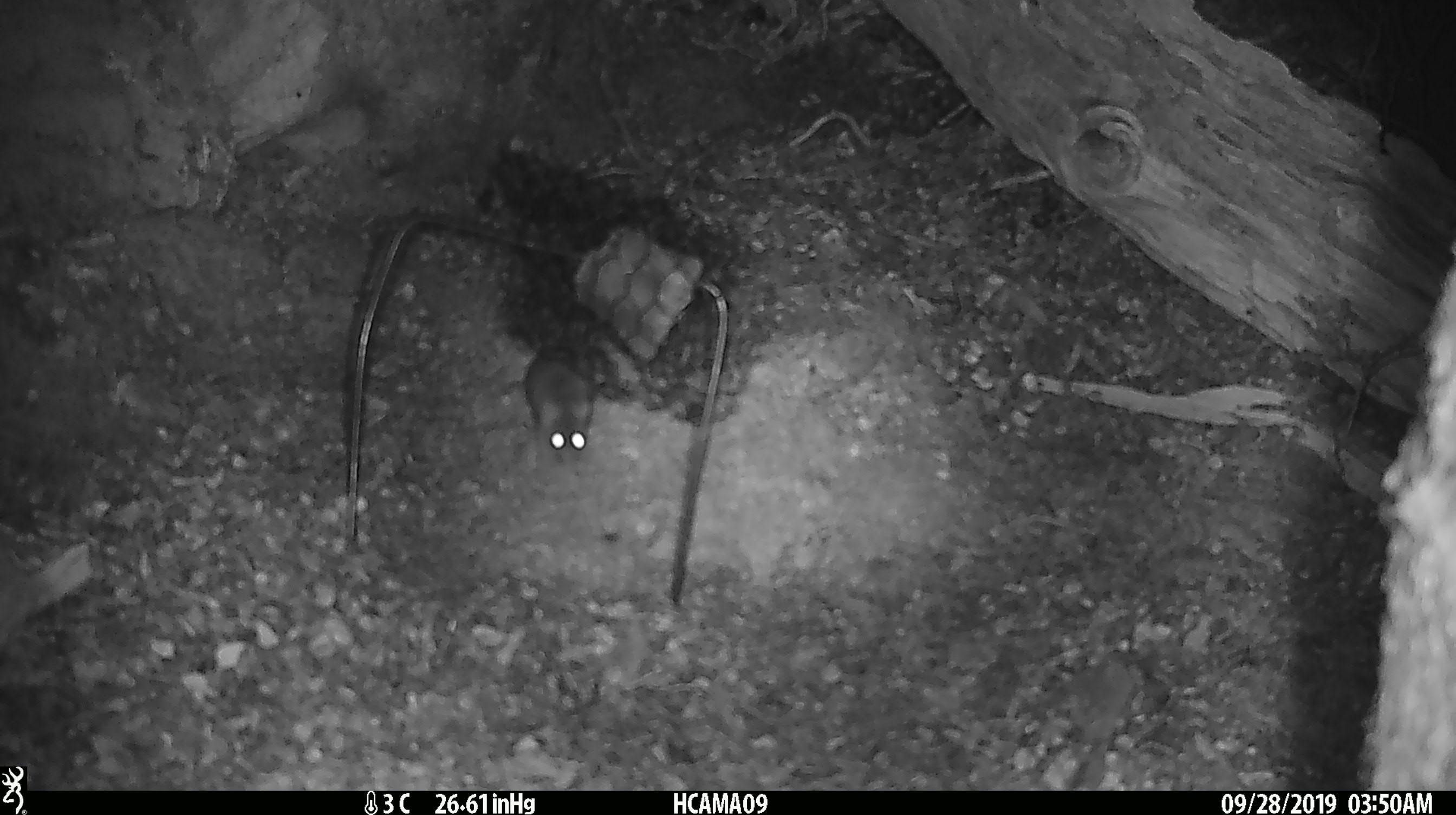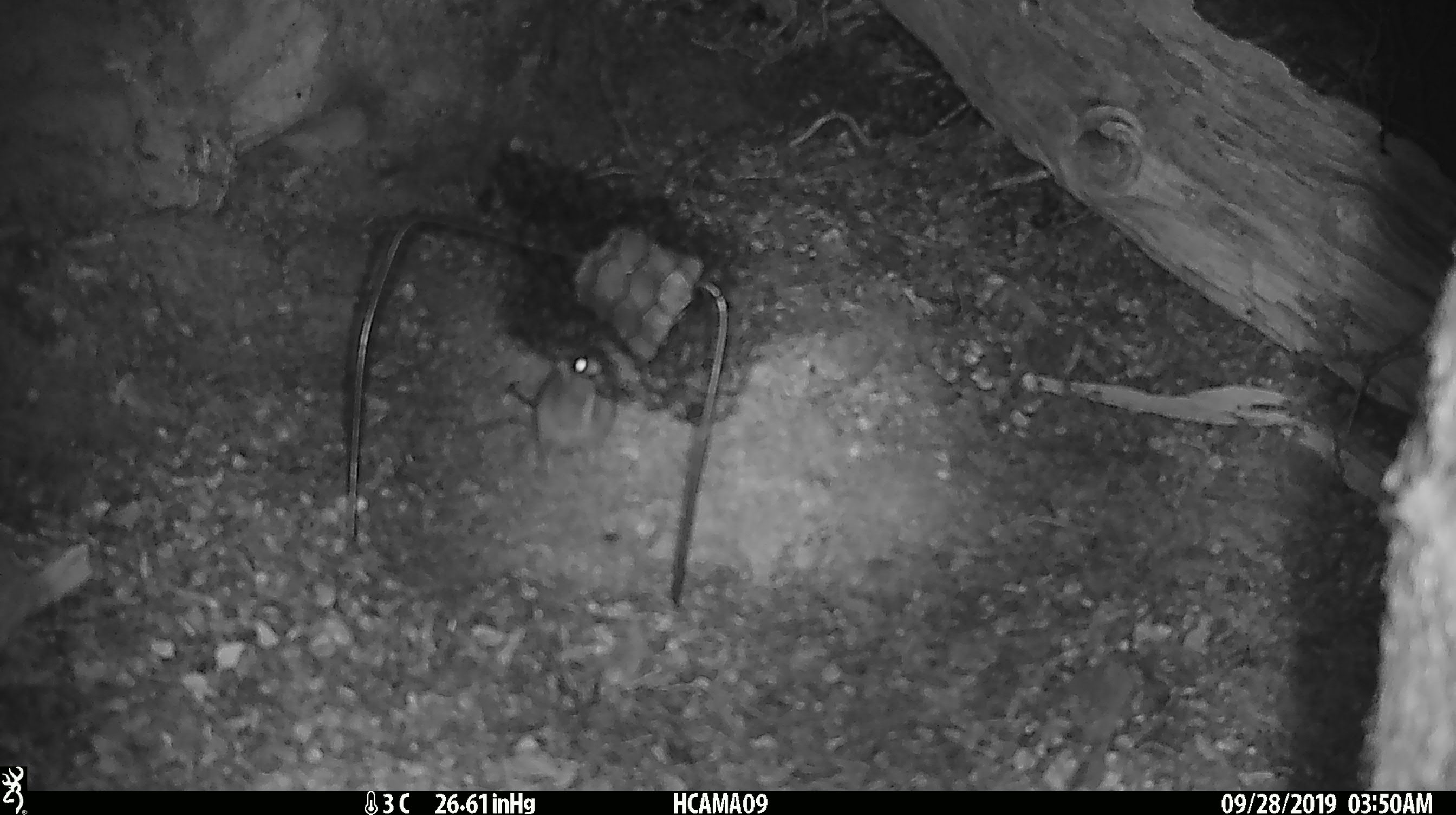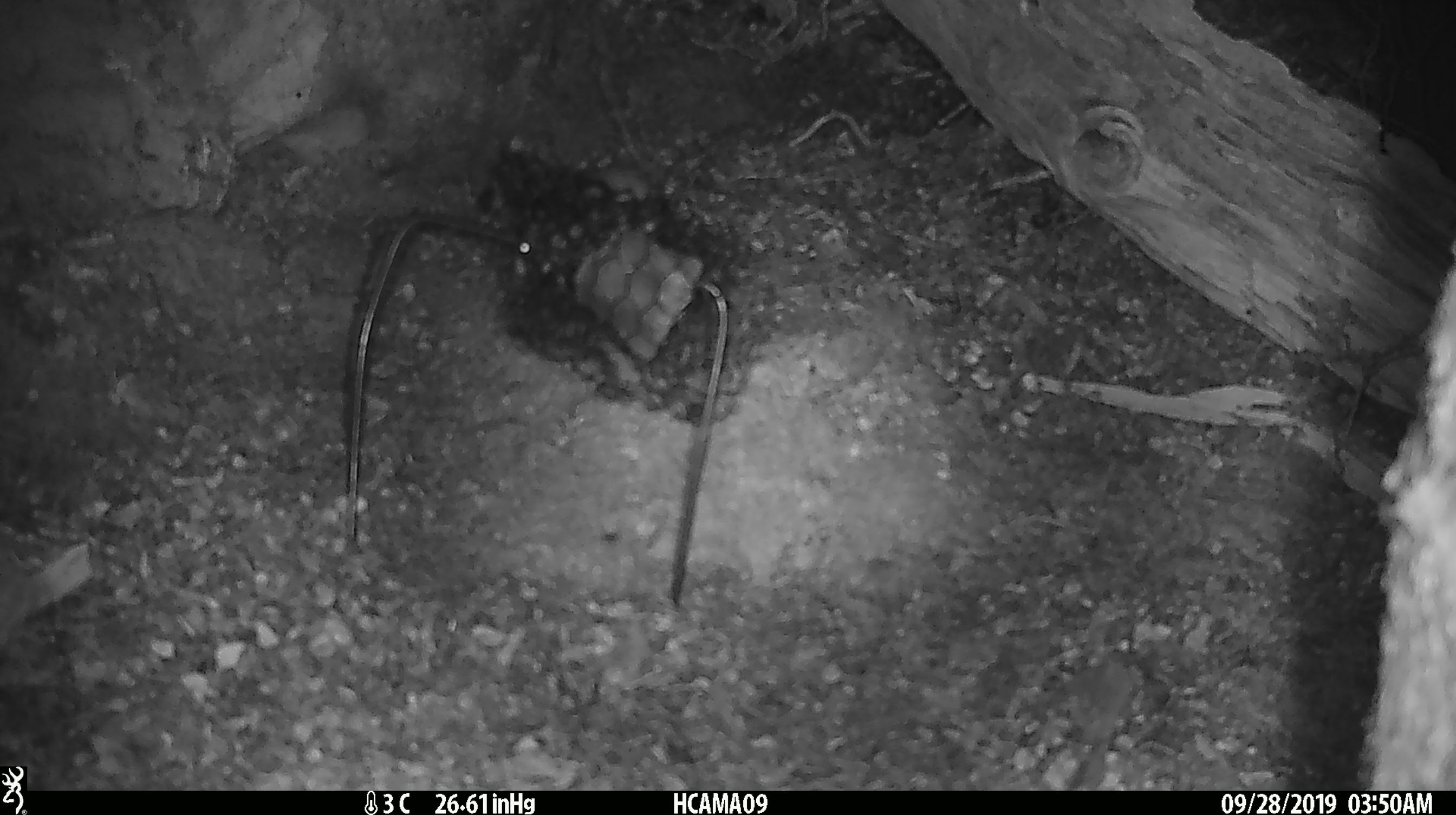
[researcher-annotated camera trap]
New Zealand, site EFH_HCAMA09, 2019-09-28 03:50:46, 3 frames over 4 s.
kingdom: Animalia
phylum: Chordata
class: Mammalia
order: Rodentia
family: Muridae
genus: Mus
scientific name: Mus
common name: mouse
Mouse (Mus).